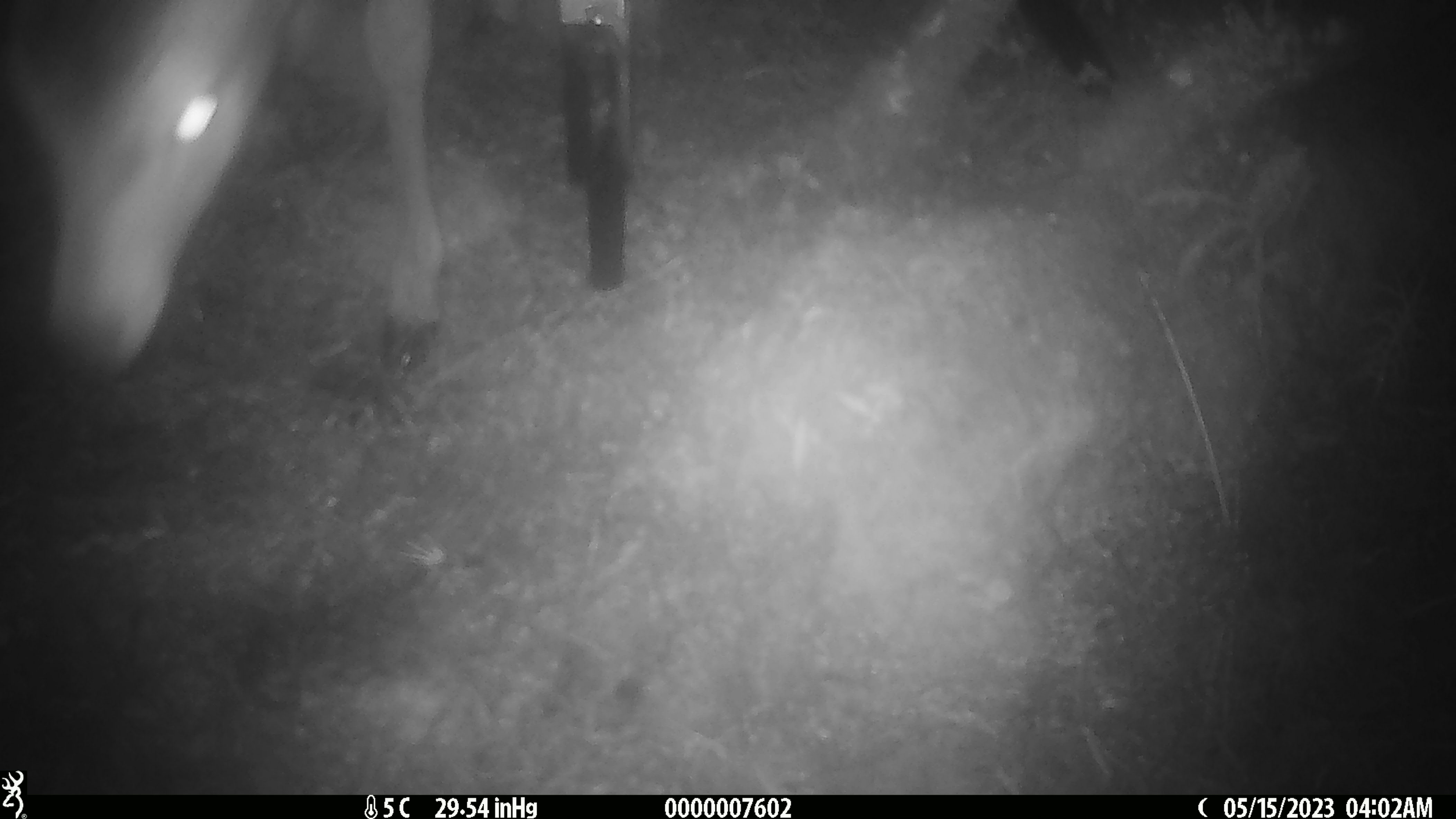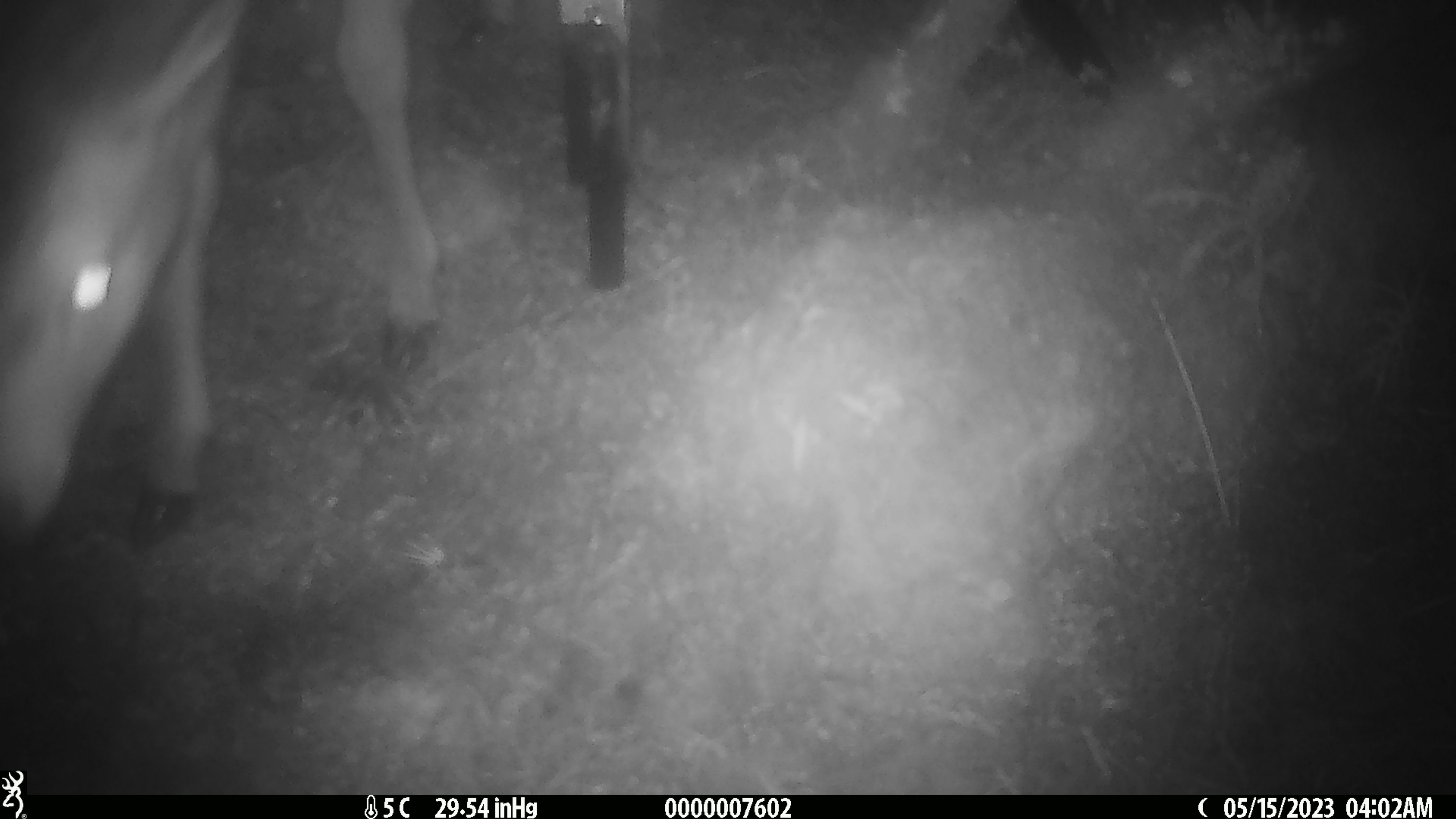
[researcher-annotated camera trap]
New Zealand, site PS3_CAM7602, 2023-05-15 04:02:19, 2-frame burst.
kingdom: Animalia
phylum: Chordata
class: Mammalia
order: Artiodactyla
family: Cervidae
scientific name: Cervidae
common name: deer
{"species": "deer (Cervidae)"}